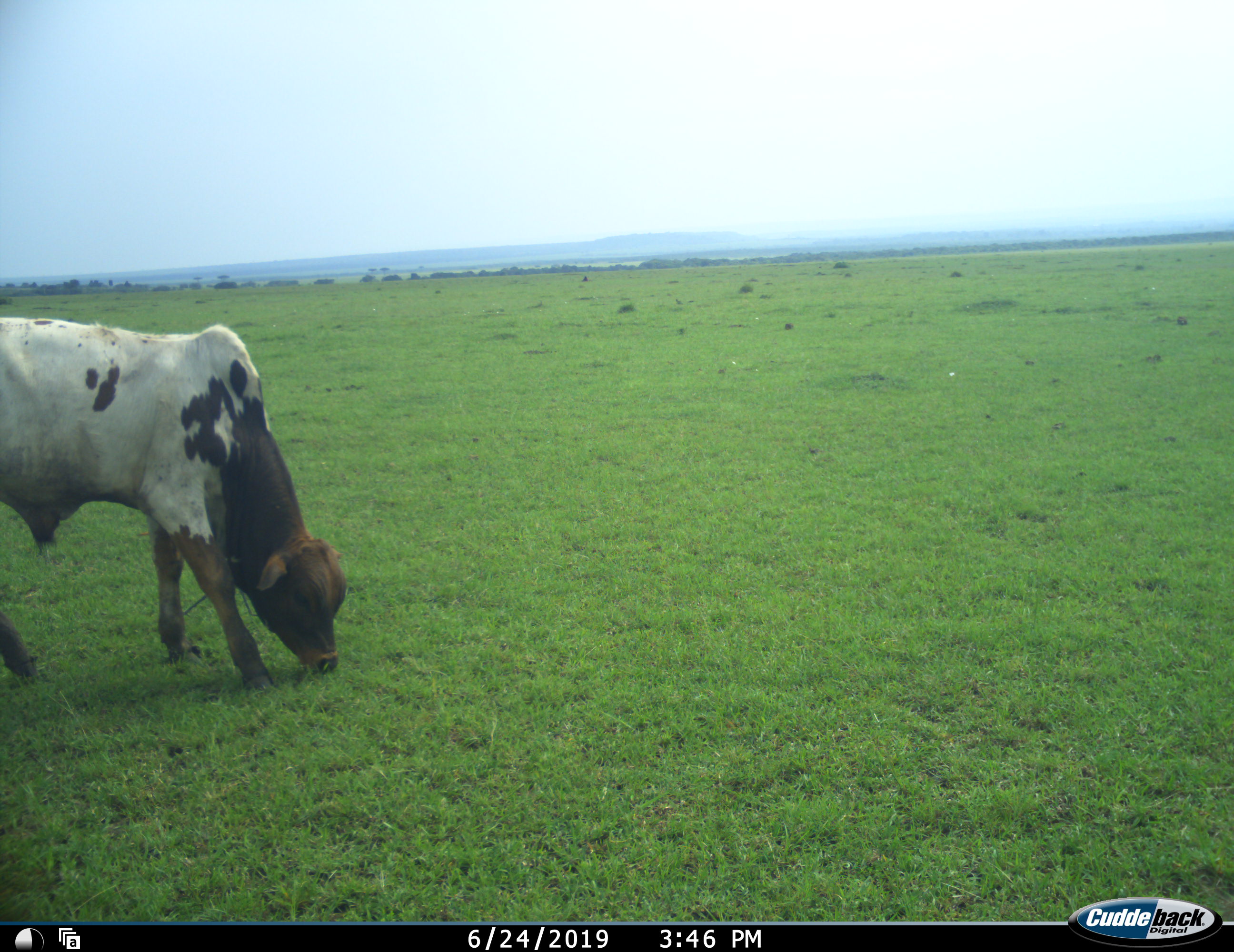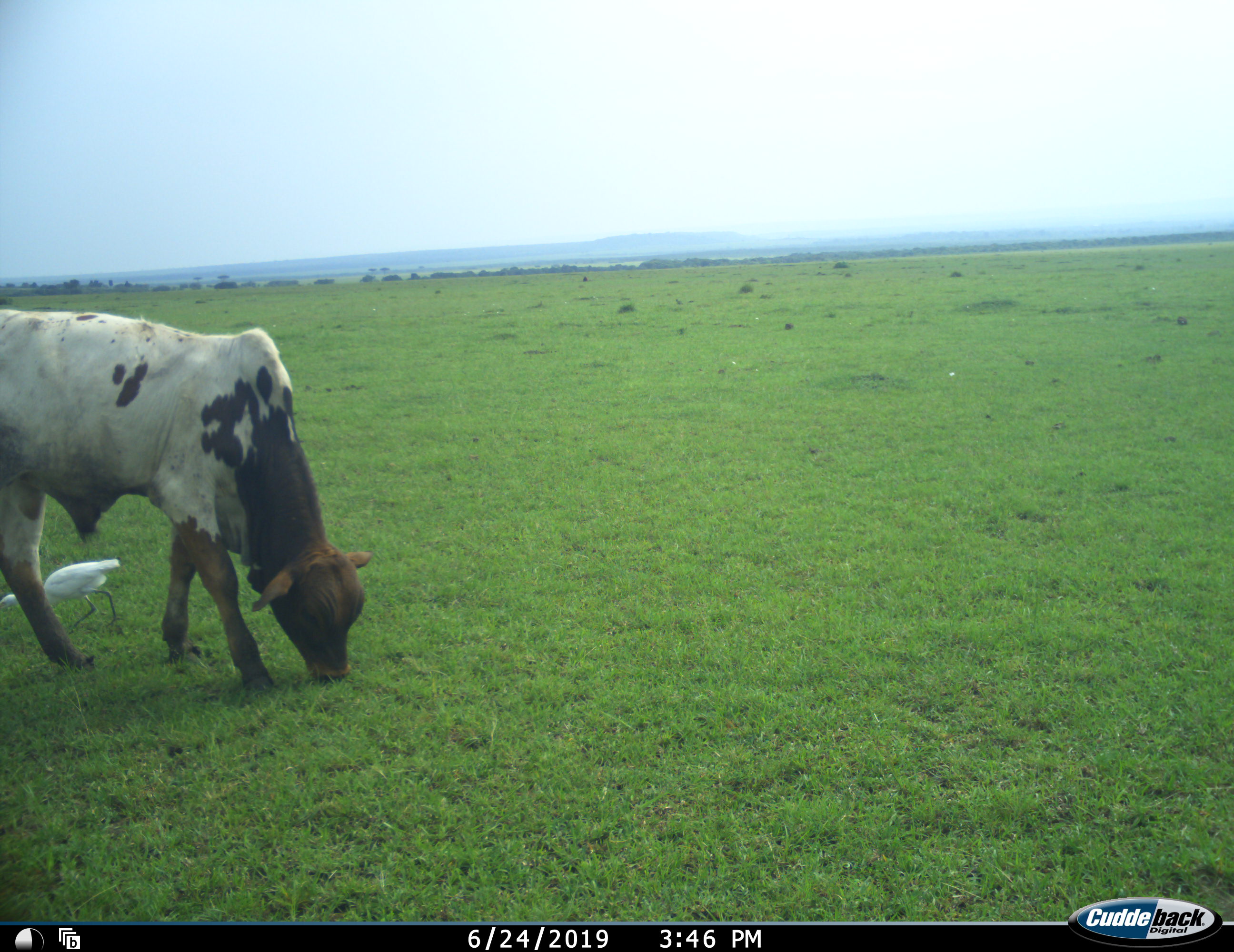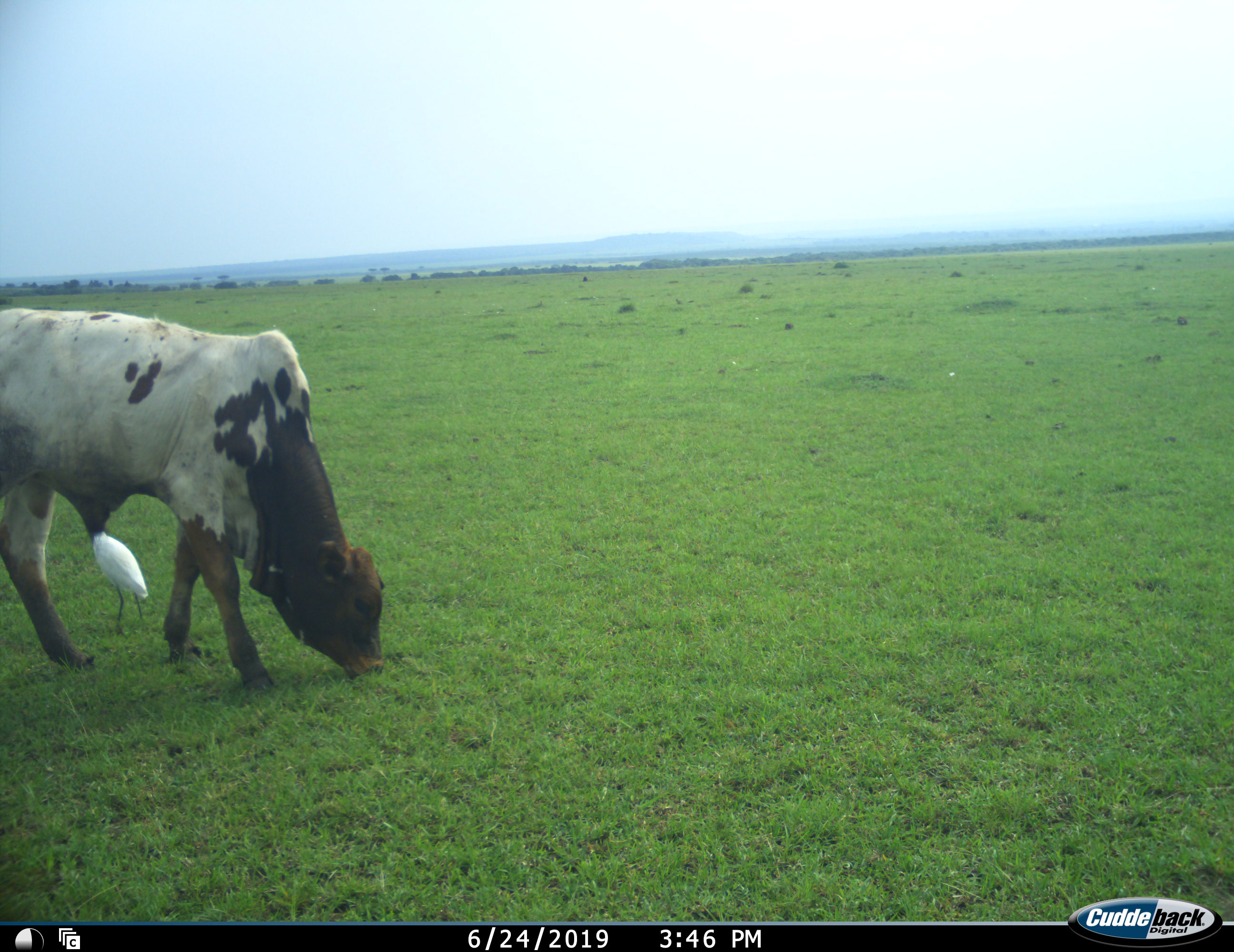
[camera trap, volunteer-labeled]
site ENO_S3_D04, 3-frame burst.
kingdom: Animalia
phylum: Chordata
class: Aves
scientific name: Aves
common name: bird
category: birdother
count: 1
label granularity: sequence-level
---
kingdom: Animalia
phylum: Chordata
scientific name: Vertebrata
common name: domestic animal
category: domesticanimal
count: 1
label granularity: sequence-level